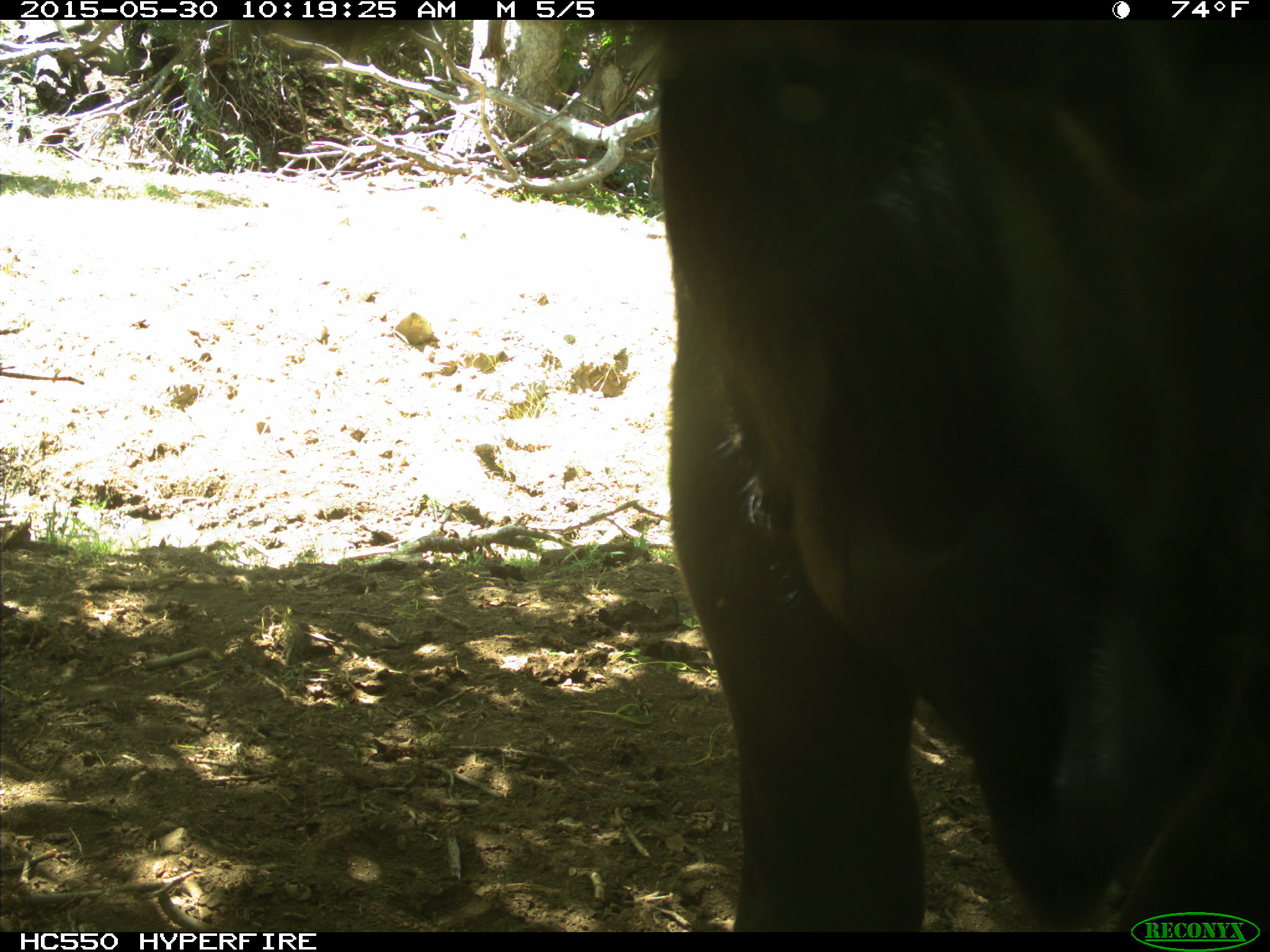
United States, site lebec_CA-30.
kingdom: Animalia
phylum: Chordata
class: Mammalia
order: Artiodactyla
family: Bovidae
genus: Bos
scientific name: Bos taurus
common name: domestic cow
Bos taurus (domestic cow).